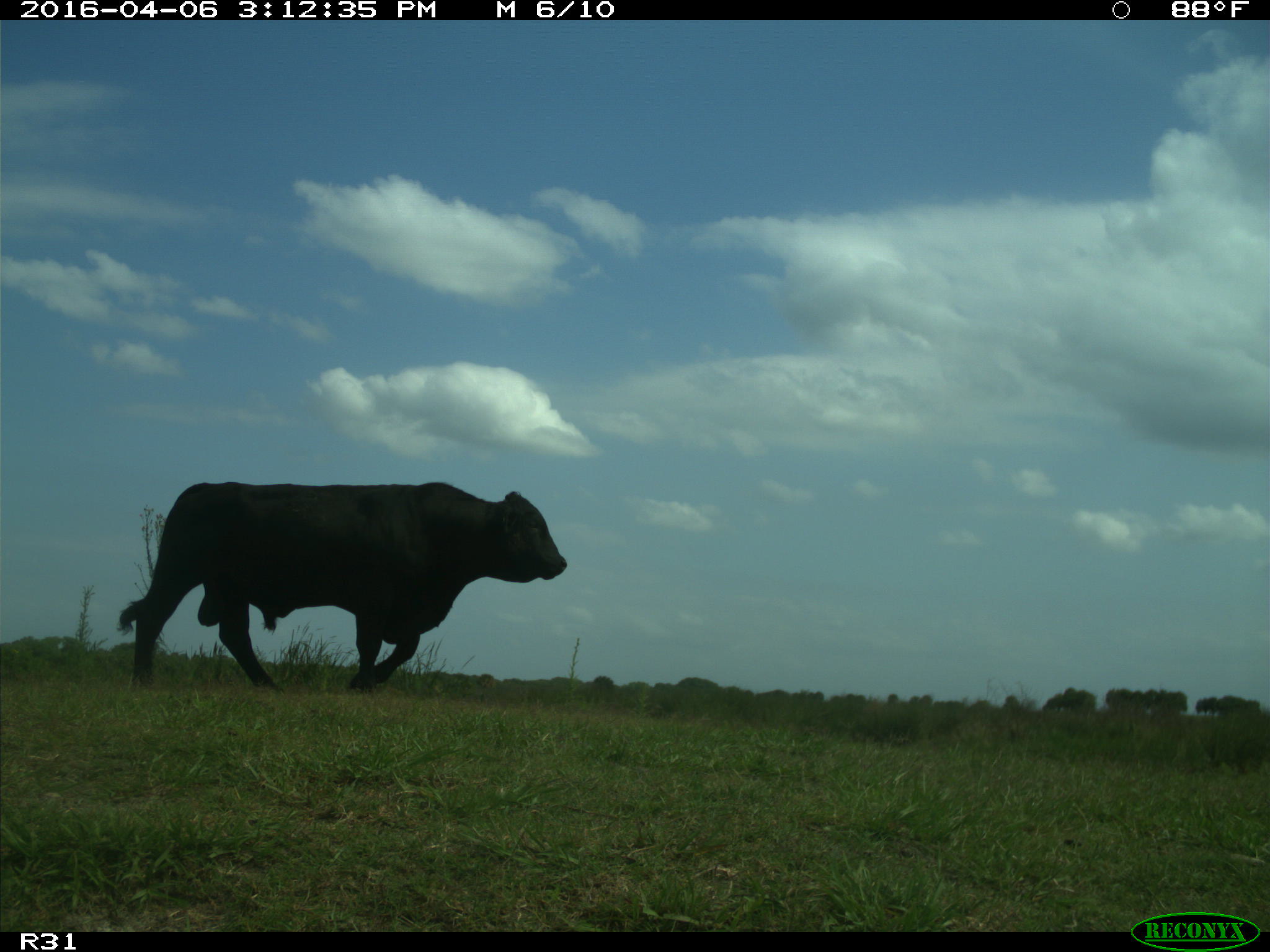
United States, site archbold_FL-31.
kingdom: Animalia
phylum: Chordata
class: Mammalia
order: Artiodactyla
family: Bovidae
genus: Bos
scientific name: Bos taurus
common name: domestic cow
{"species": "Bos taurus (domestic cow)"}